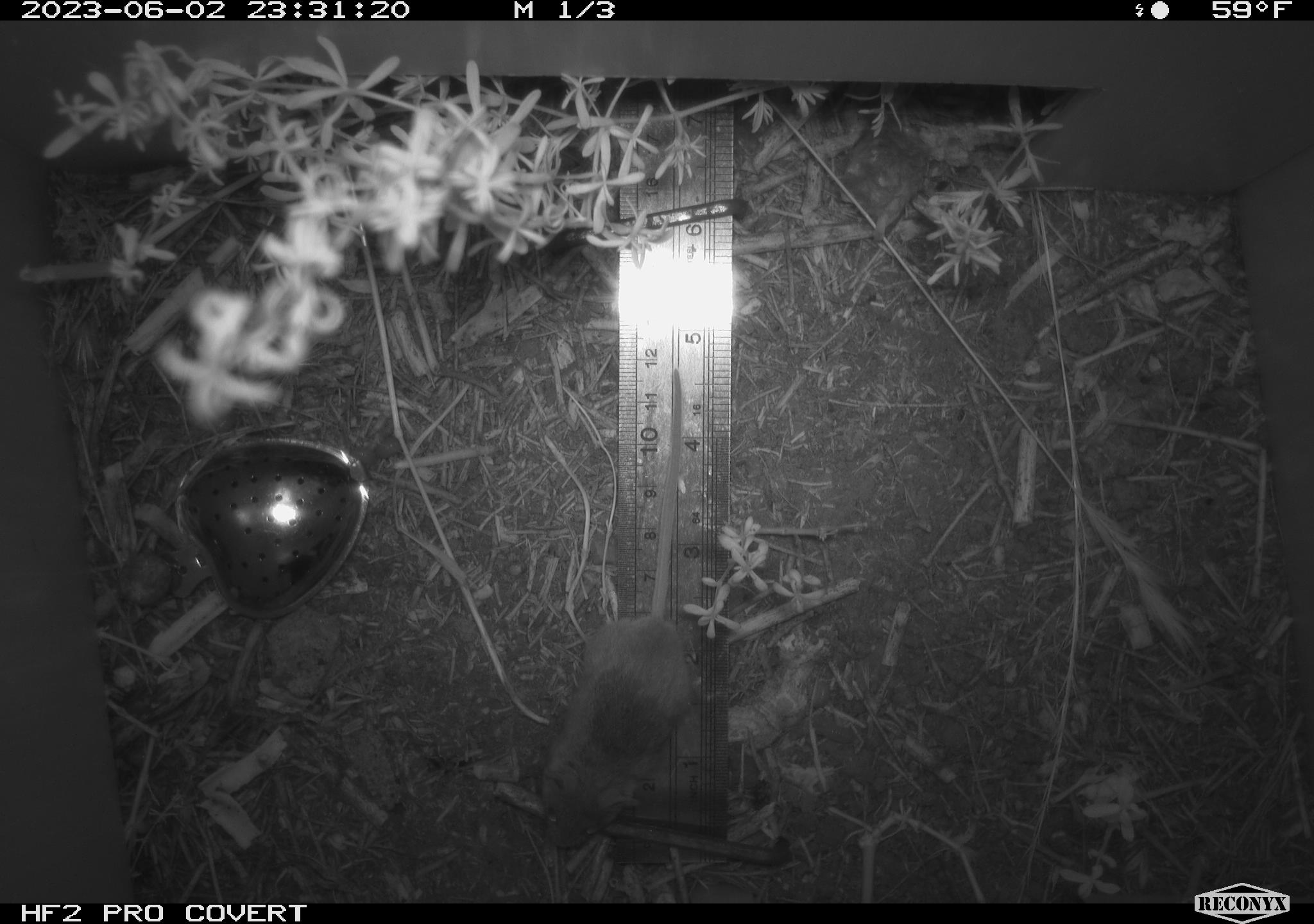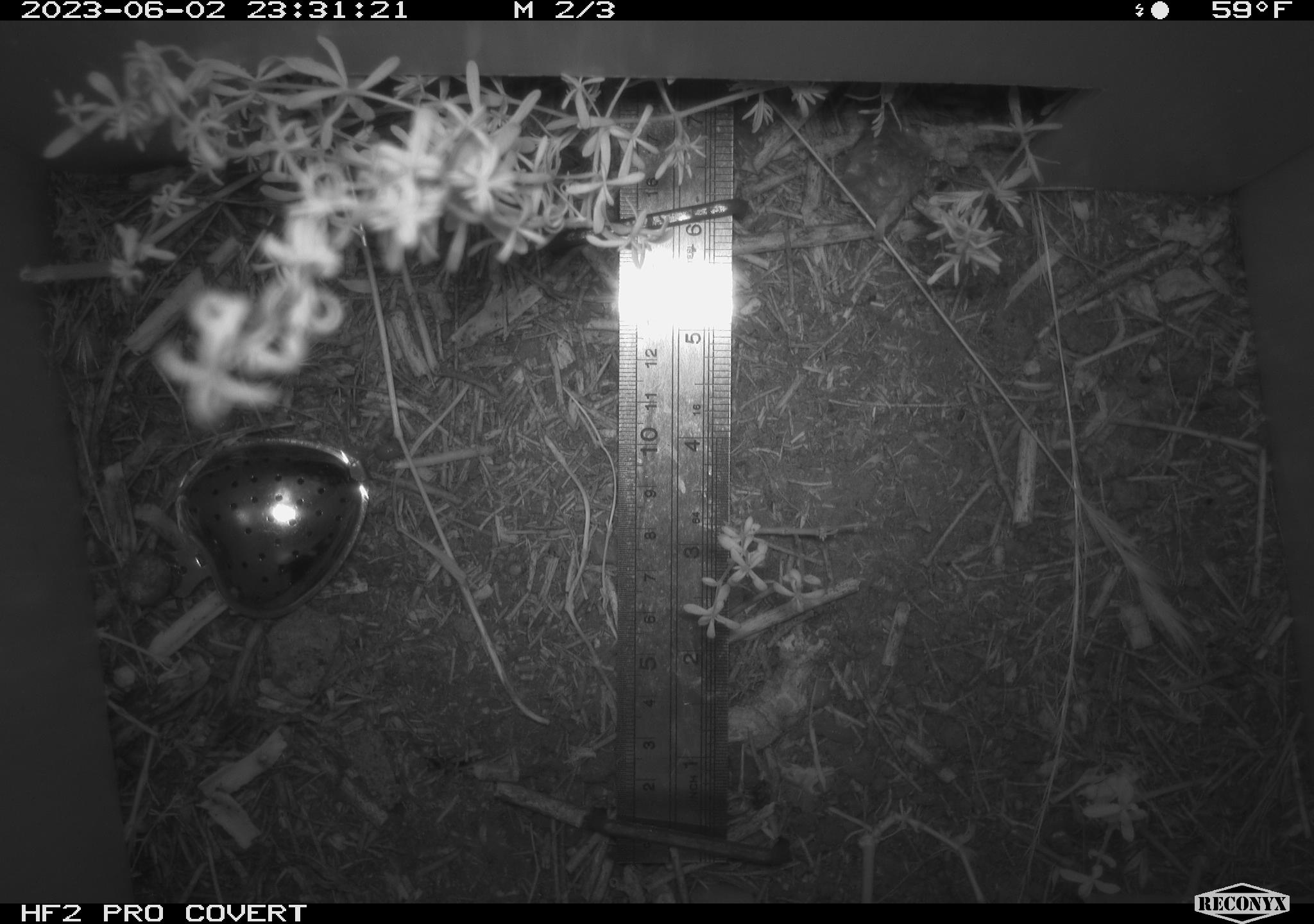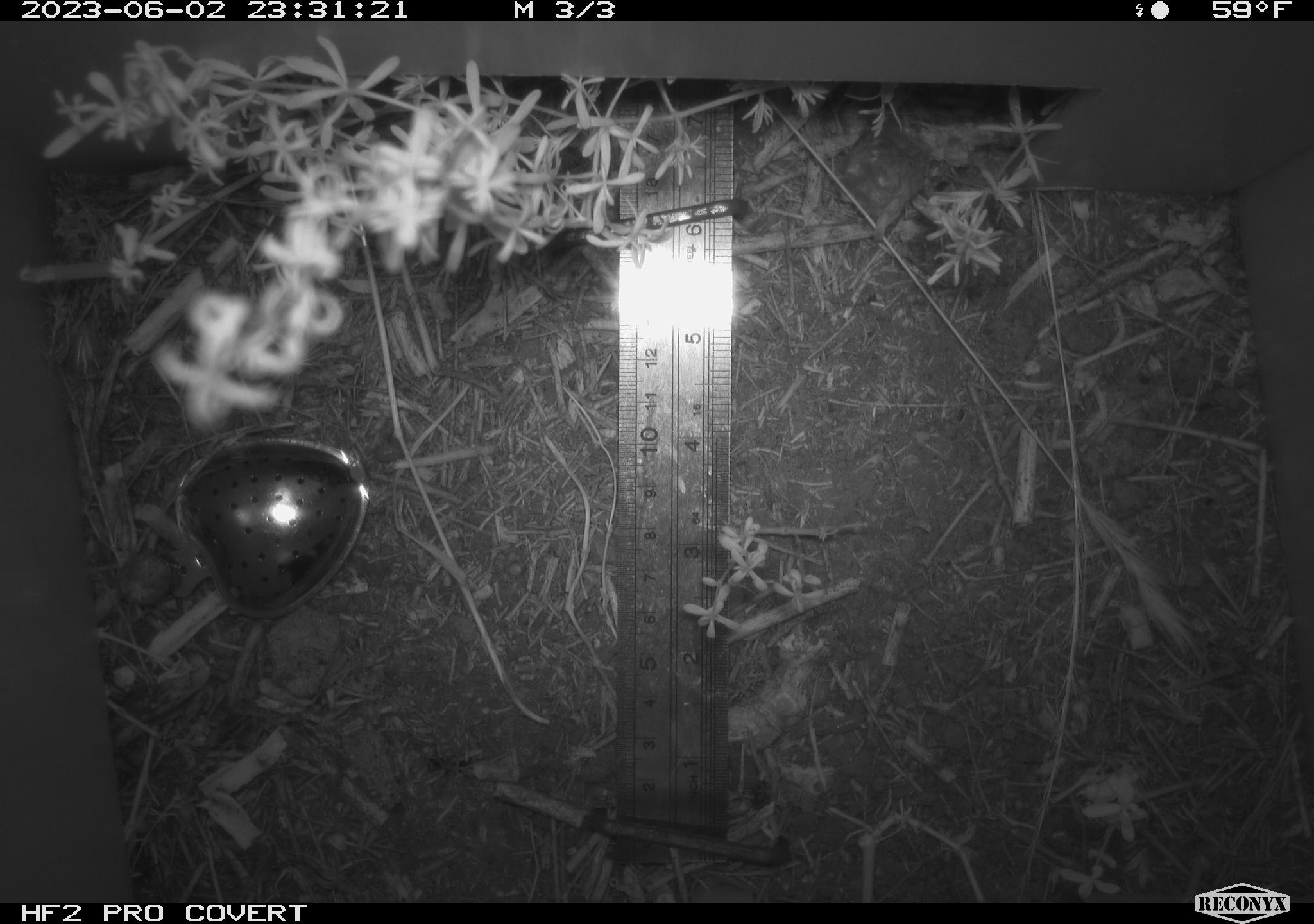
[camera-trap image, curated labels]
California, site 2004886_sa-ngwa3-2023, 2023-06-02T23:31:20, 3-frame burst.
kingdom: Animalia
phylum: Chordata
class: Mammalia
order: Rodentia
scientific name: Rodentia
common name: mouse species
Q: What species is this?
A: Mouse species (Rodentia).